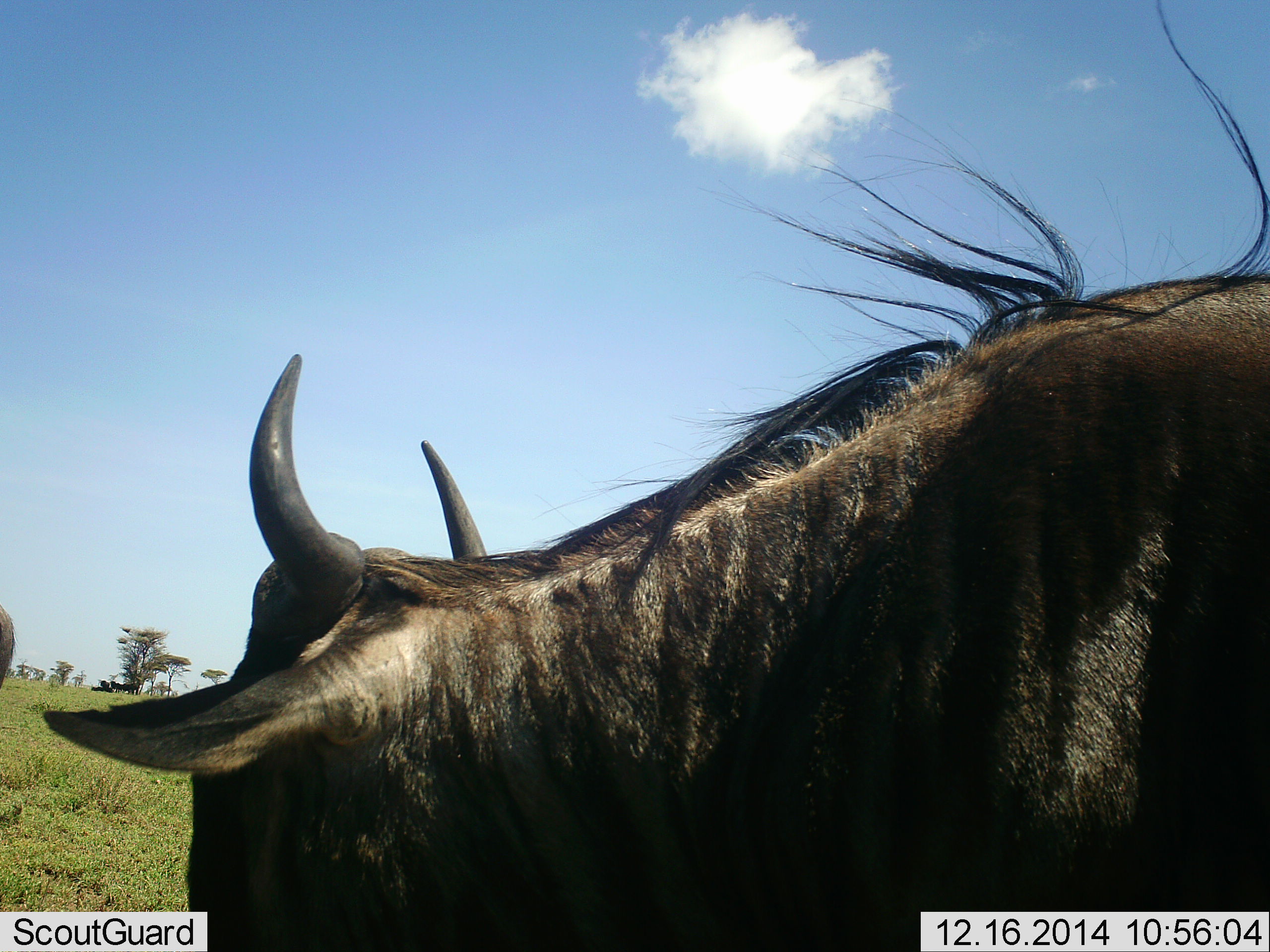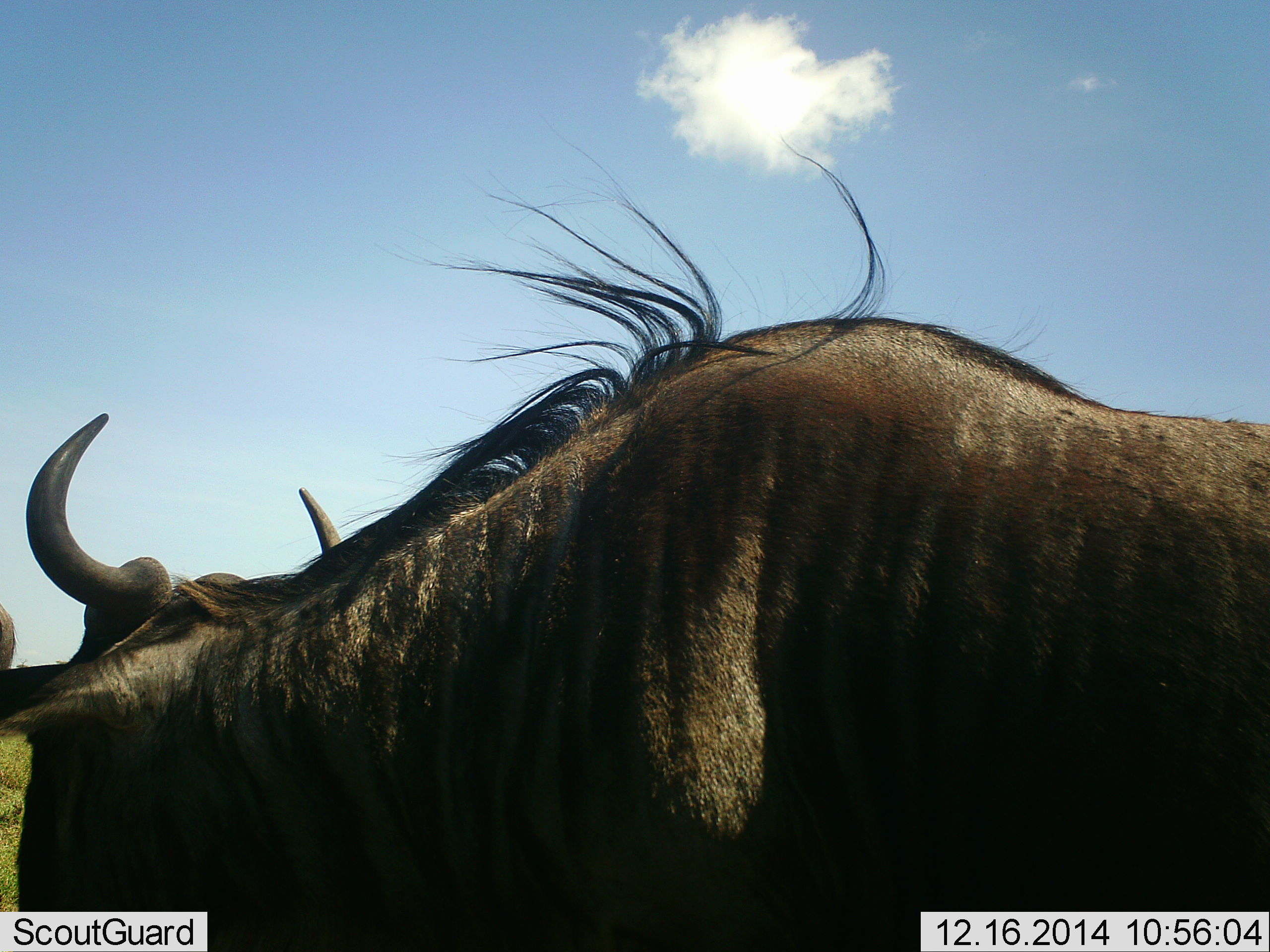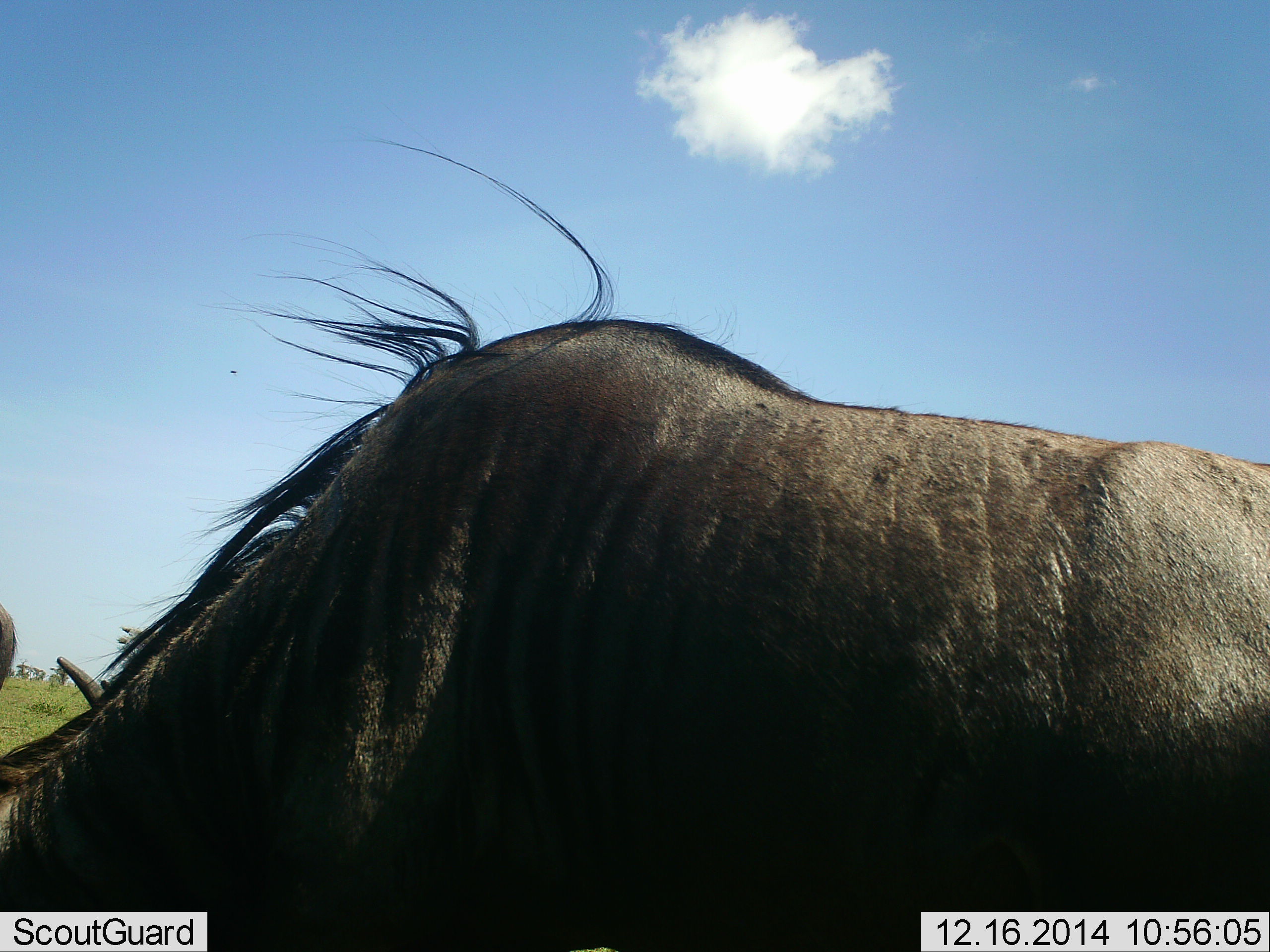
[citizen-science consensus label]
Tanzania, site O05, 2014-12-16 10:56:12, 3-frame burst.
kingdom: Animalia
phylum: Chordata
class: Mammalia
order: Artiodactyla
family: Bovidae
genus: Connochaetes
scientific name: Connochaetes taurinus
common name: blue wildebeest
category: wildebeest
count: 1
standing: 40%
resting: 0%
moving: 60%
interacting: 0%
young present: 0%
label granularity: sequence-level